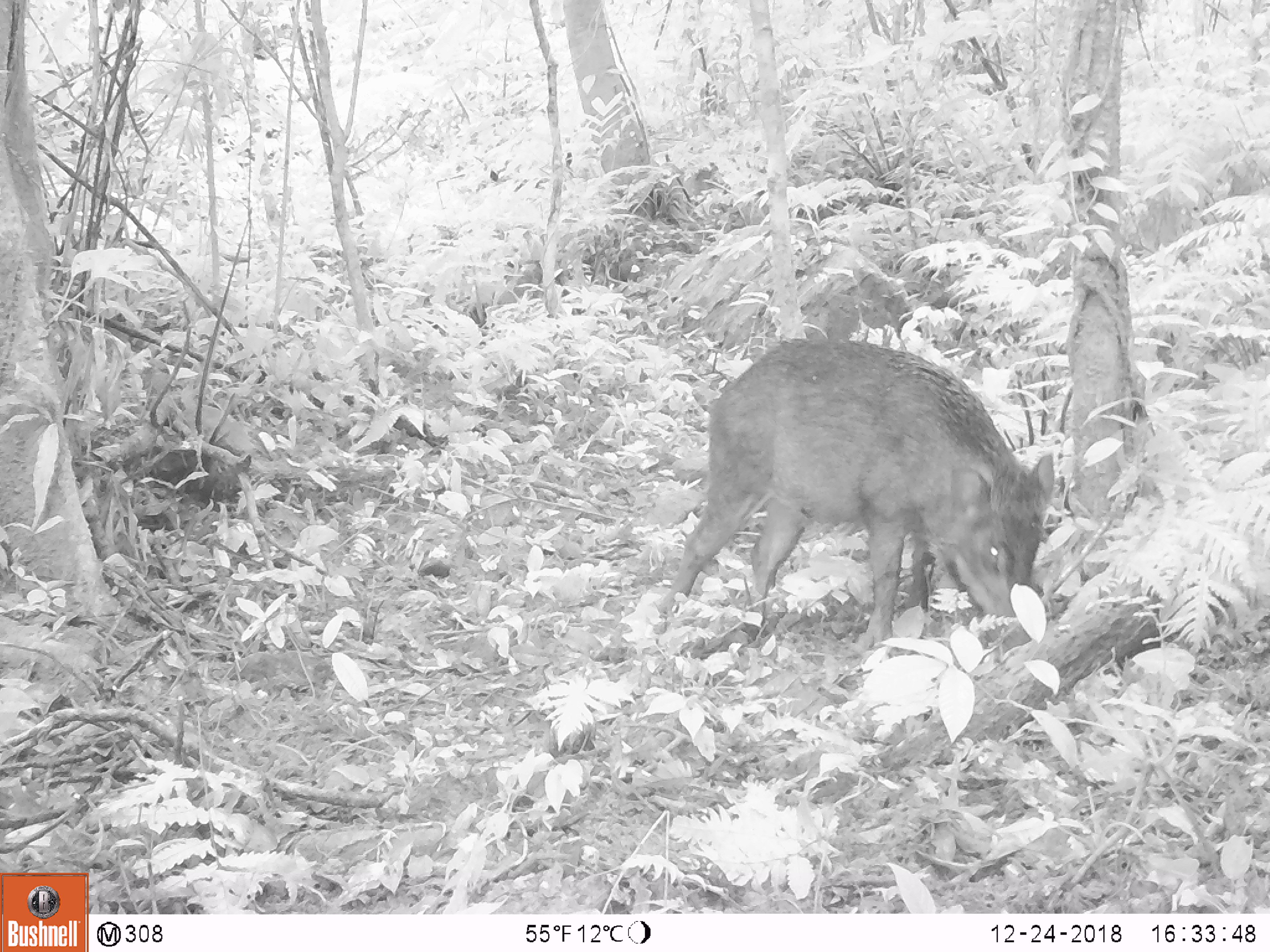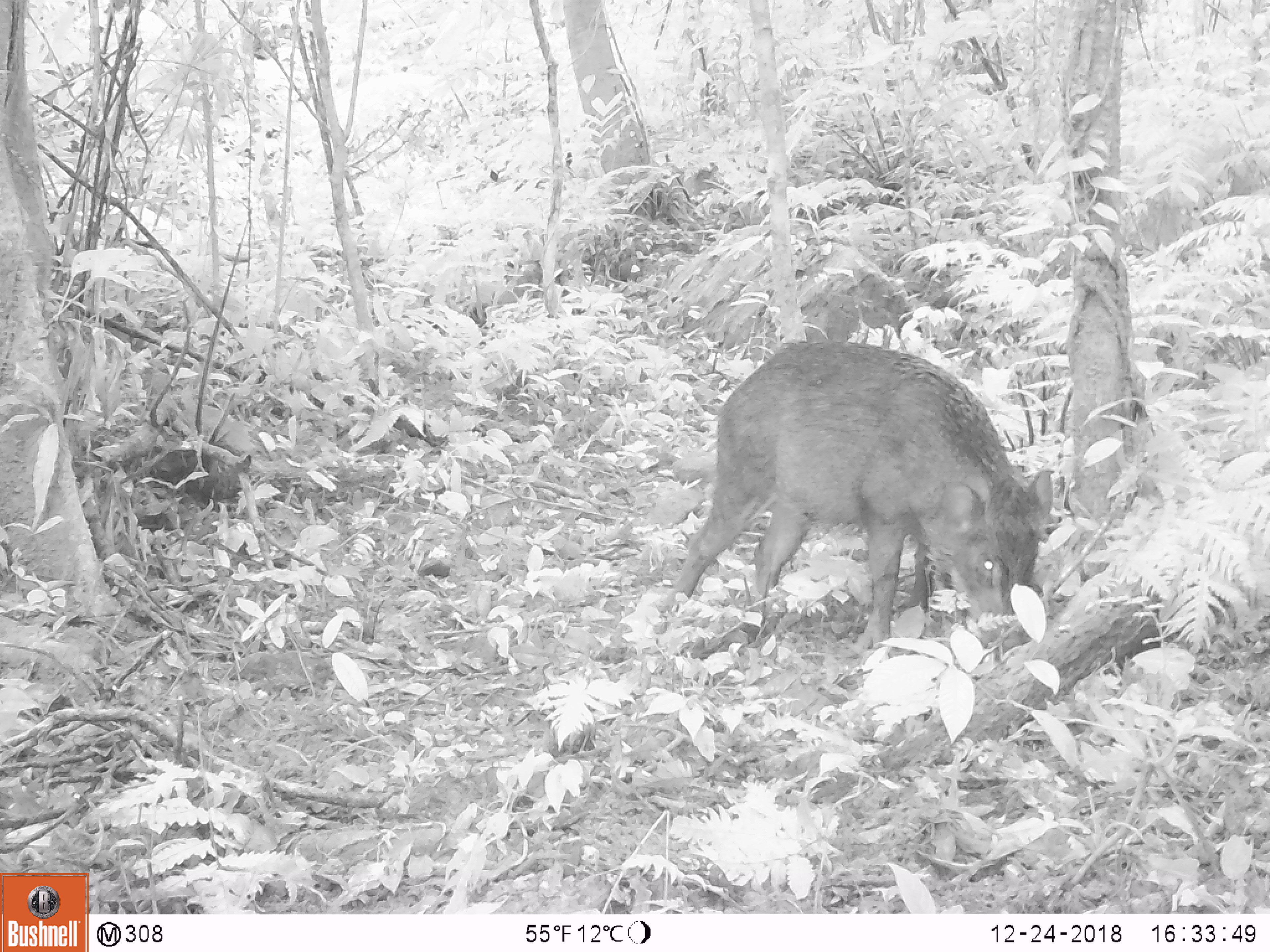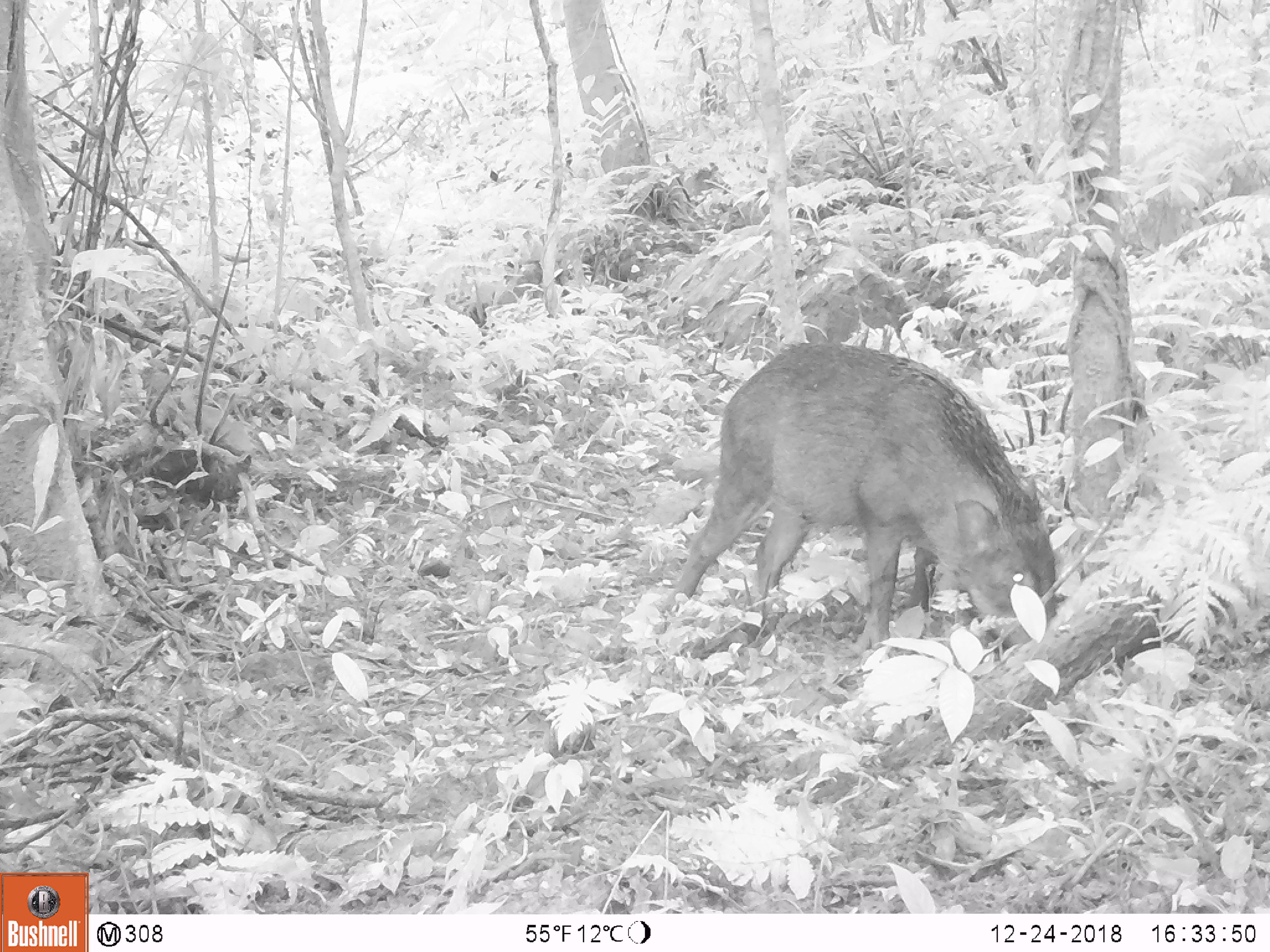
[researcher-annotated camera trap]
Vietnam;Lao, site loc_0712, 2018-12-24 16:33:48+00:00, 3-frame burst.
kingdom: Animalia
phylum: Chordata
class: Mammalia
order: Artiodactyla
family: Suidae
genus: Sus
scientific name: Sus scrofa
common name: eurasian wild pig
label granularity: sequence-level